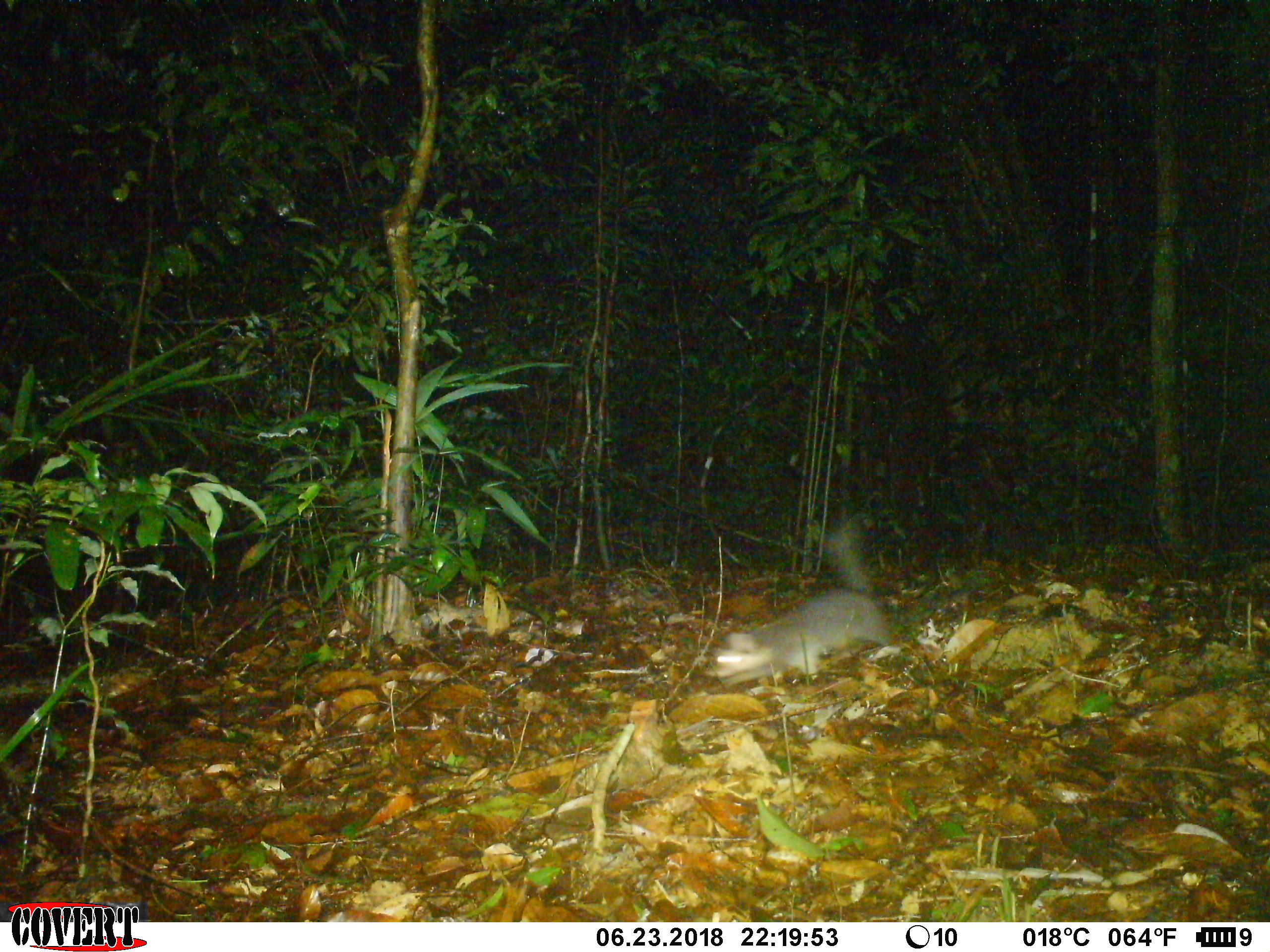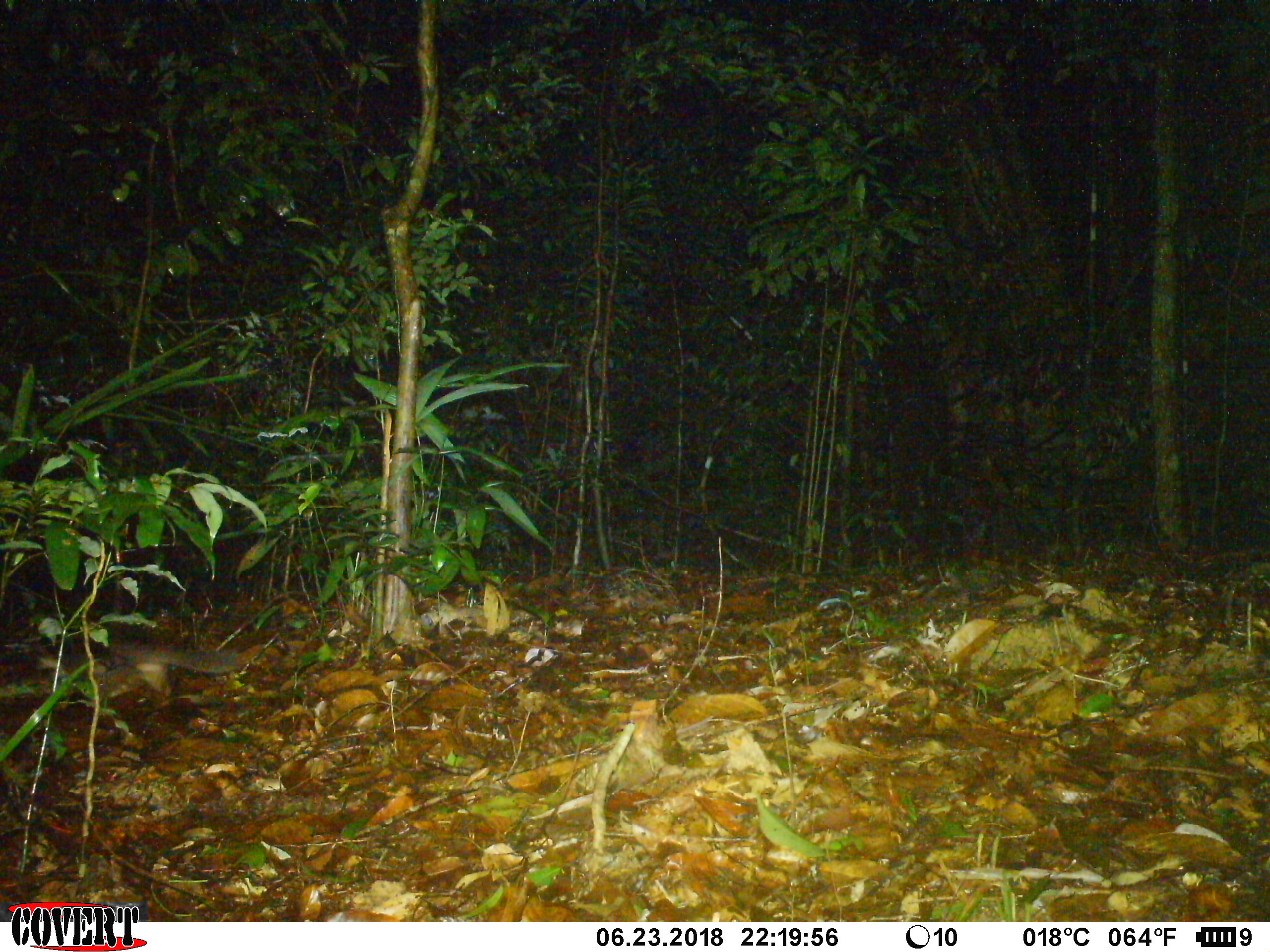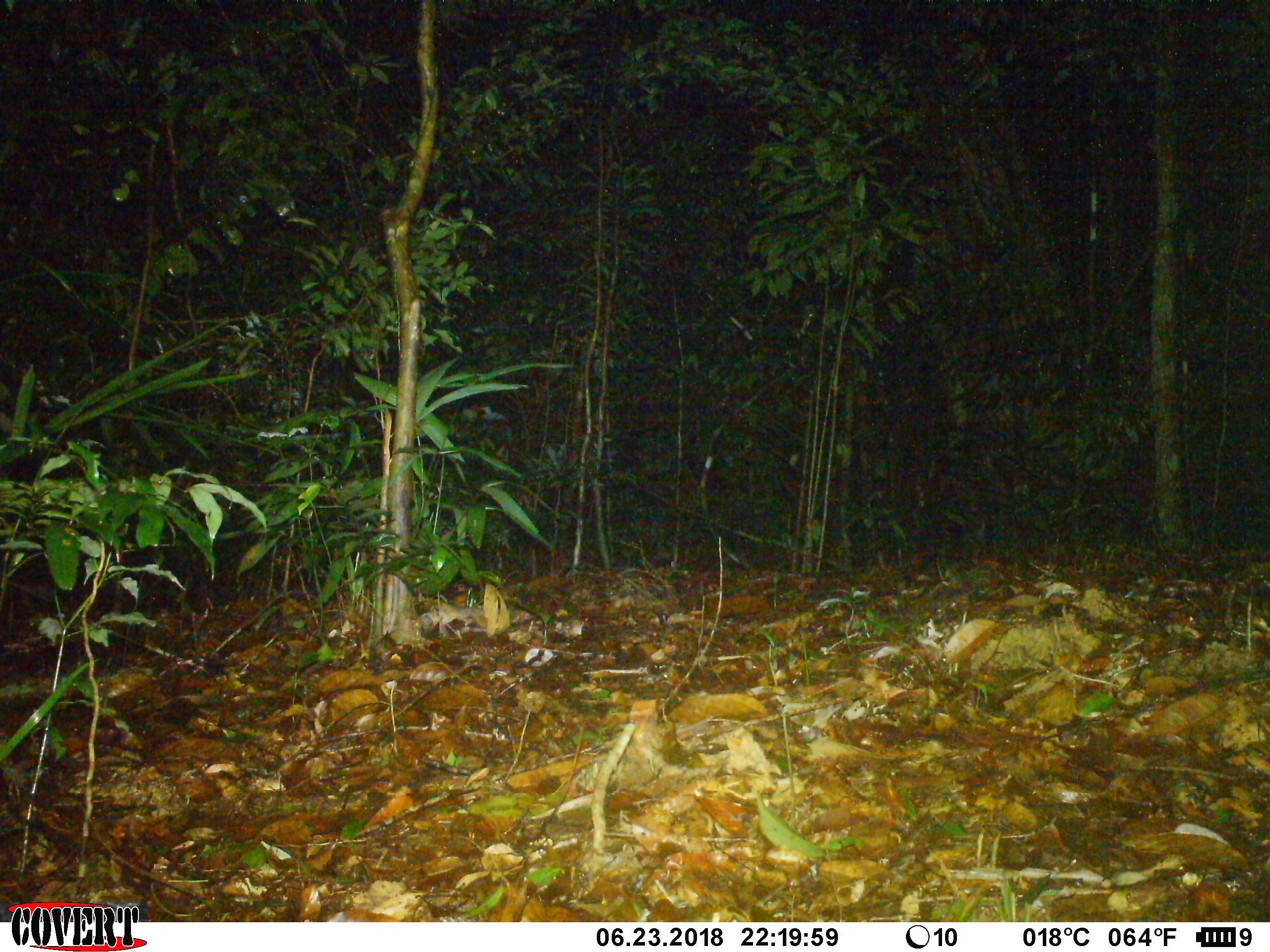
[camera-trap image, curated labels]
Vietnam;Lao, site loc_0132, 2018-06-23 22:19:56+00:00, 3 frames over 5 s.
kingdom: Animalia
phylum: Chordata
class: Mammalia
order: Carnivora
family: Mustelidae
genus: Melogale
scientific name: Melogale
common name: ferret badger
Ferret badger (Melogale). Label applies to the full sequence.